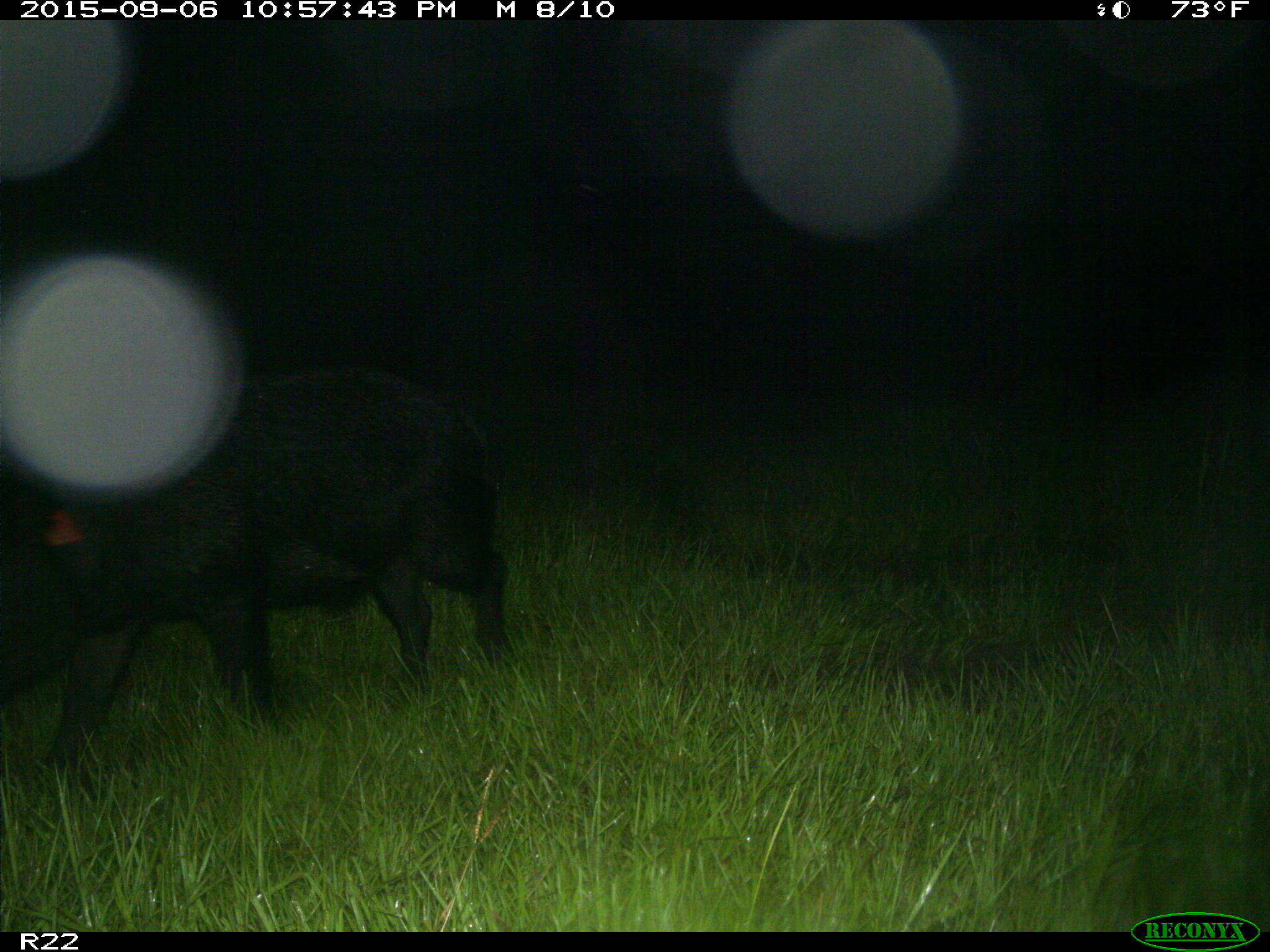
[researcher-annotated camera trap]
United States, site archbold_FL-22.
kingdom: Animalia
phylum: Chordata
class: Mammalia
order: Artiodactyla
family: Suidae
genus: Sus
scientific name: Sus scrofa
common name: wild boar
Sus scrofa (wild boar).